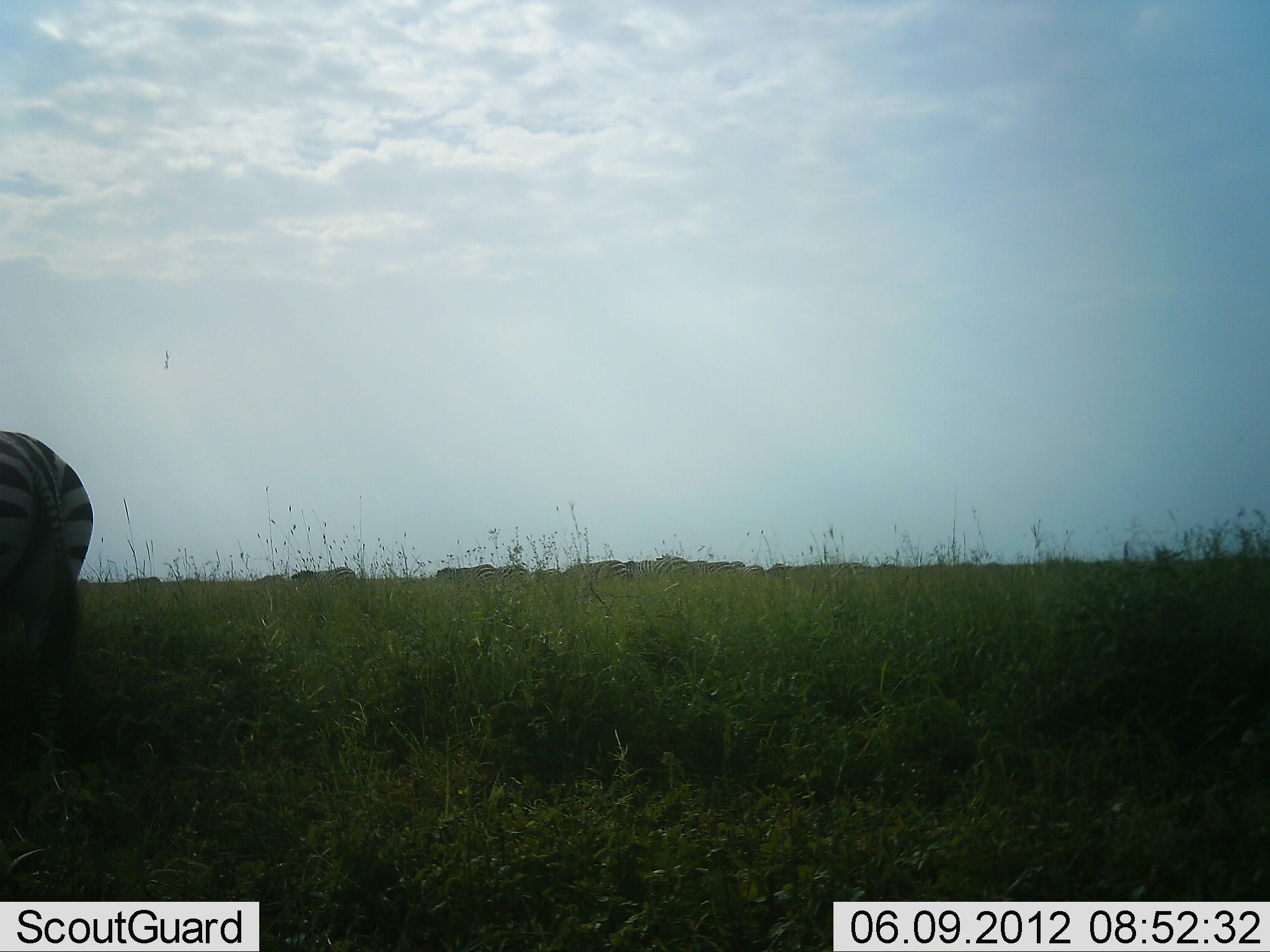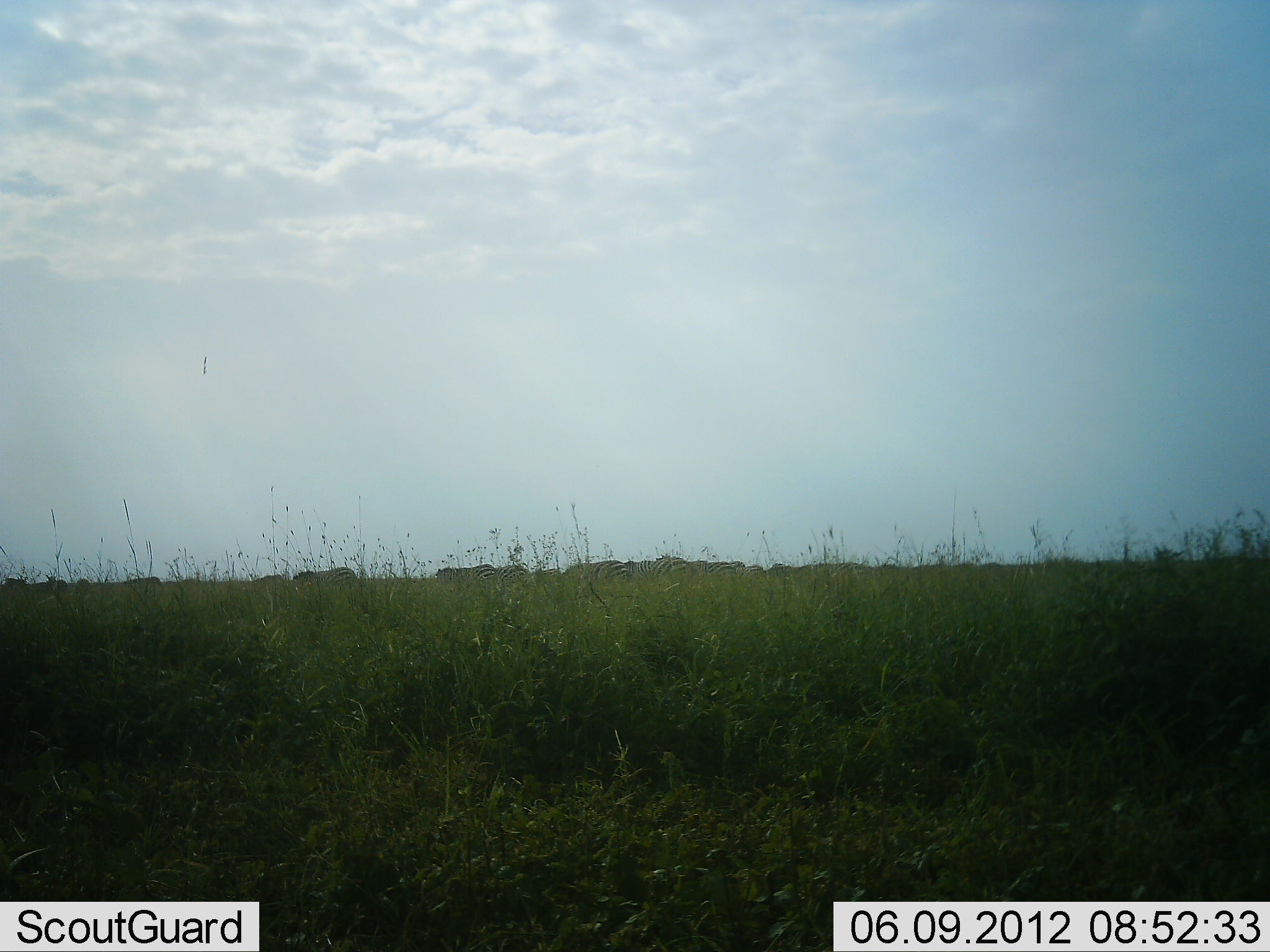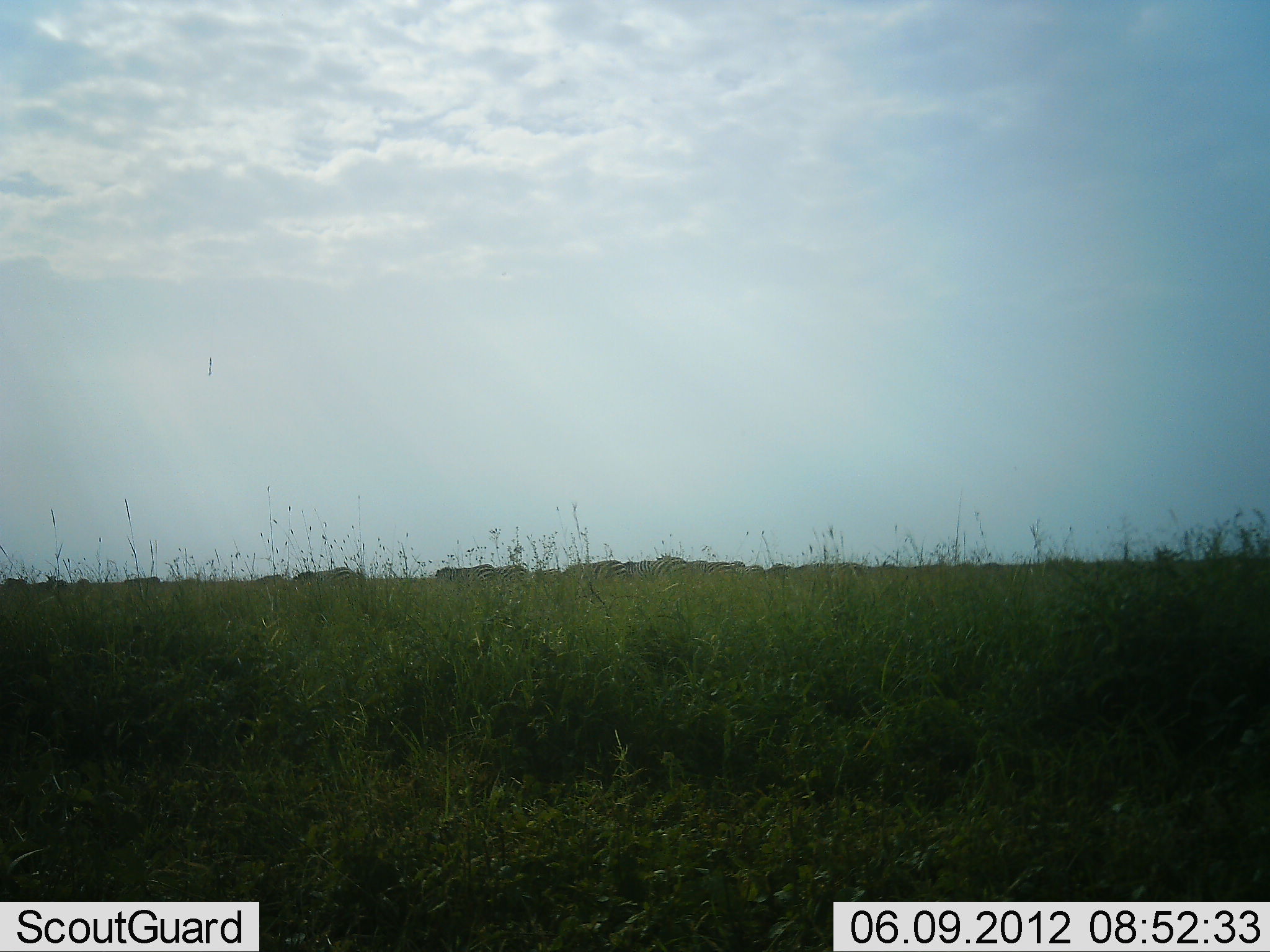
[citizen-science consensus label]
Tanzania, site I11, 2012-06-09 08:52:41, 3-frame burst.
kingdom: Animalia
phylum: Chordata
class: Mammalia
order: Perissodactyla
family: Equidae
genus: Equus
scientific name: Equus quagga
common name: plains zebra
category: zebra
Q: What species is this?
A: Zebra (plains zebra) (Equus quagga).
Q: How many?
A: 1.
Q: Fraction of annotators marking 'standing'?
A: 33%.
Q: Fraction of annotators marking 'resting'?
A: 8%.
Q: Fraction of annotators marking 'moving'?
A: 92%.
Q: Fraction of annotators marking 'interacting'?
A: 8%.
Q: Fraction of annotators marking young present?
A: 0%.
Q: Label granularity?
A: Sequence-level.